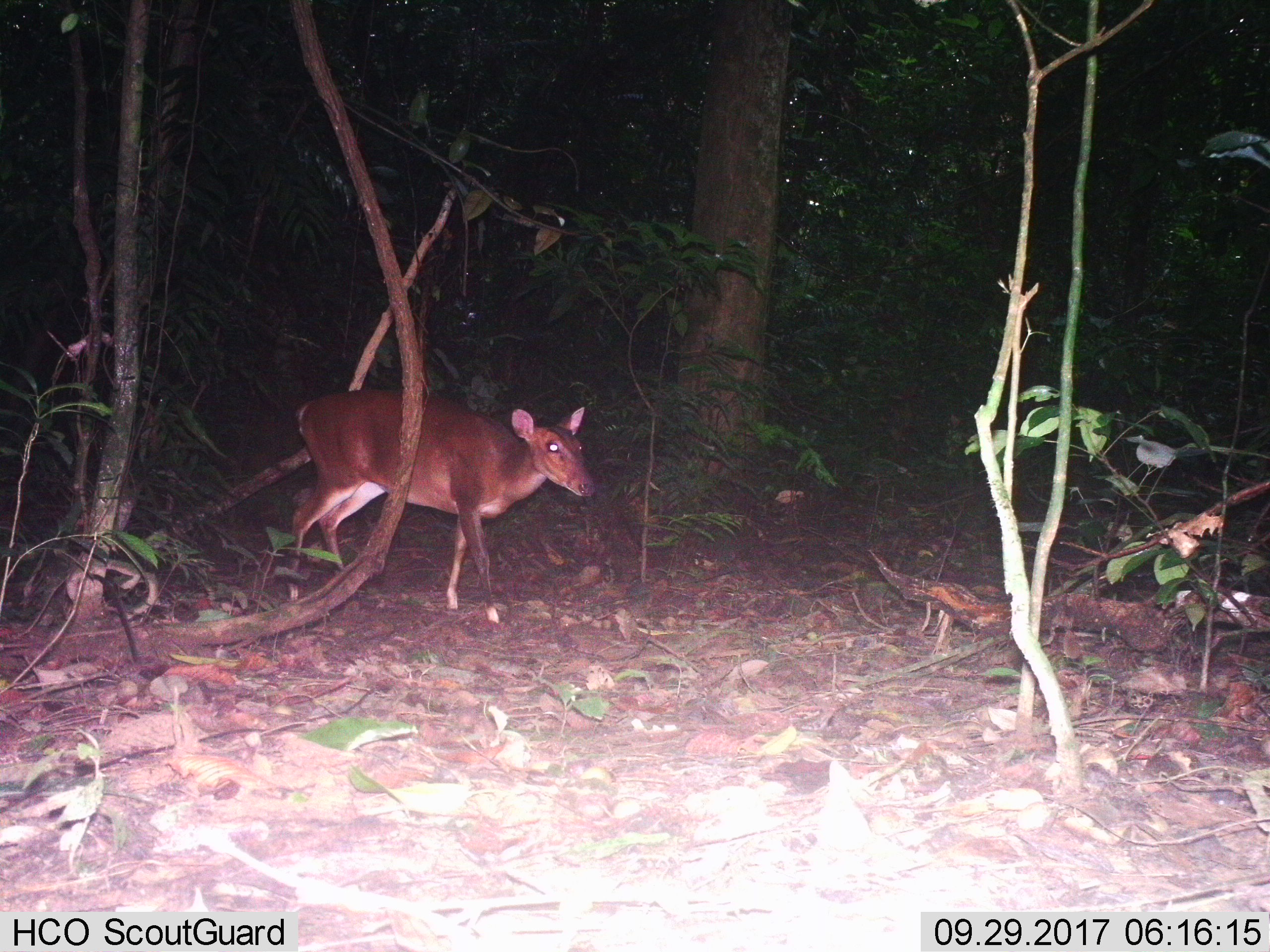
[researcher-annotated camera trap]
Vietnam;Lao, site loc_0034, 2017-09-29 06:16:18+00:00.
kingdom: Animalia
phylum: Chordata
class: Mammalia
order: Artiodactyla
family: Cervidae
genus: Muntiacus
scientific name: Muntiacus vuquangensis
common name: large-antlered muntjac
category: large antlered muntjac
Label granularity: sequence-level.